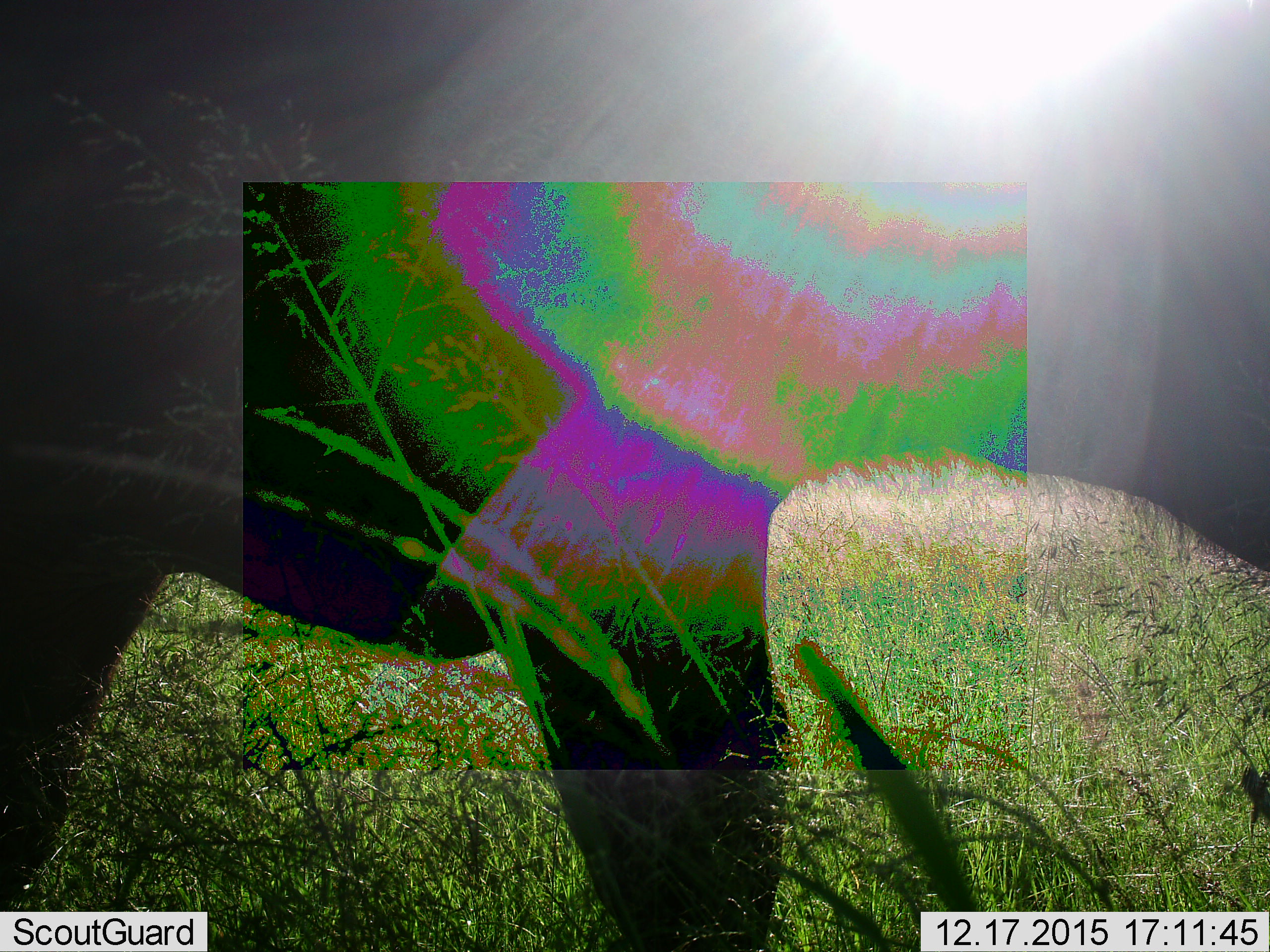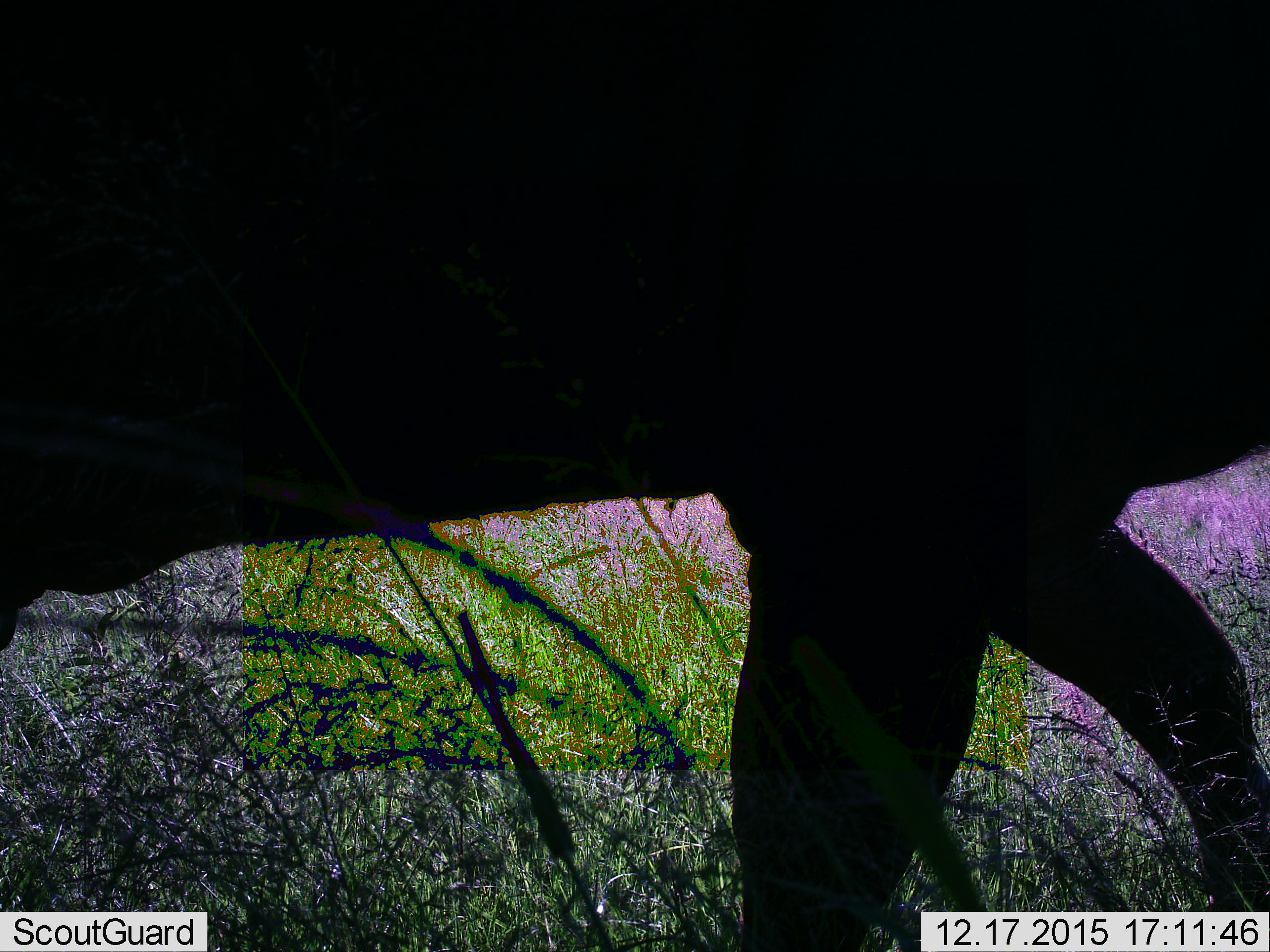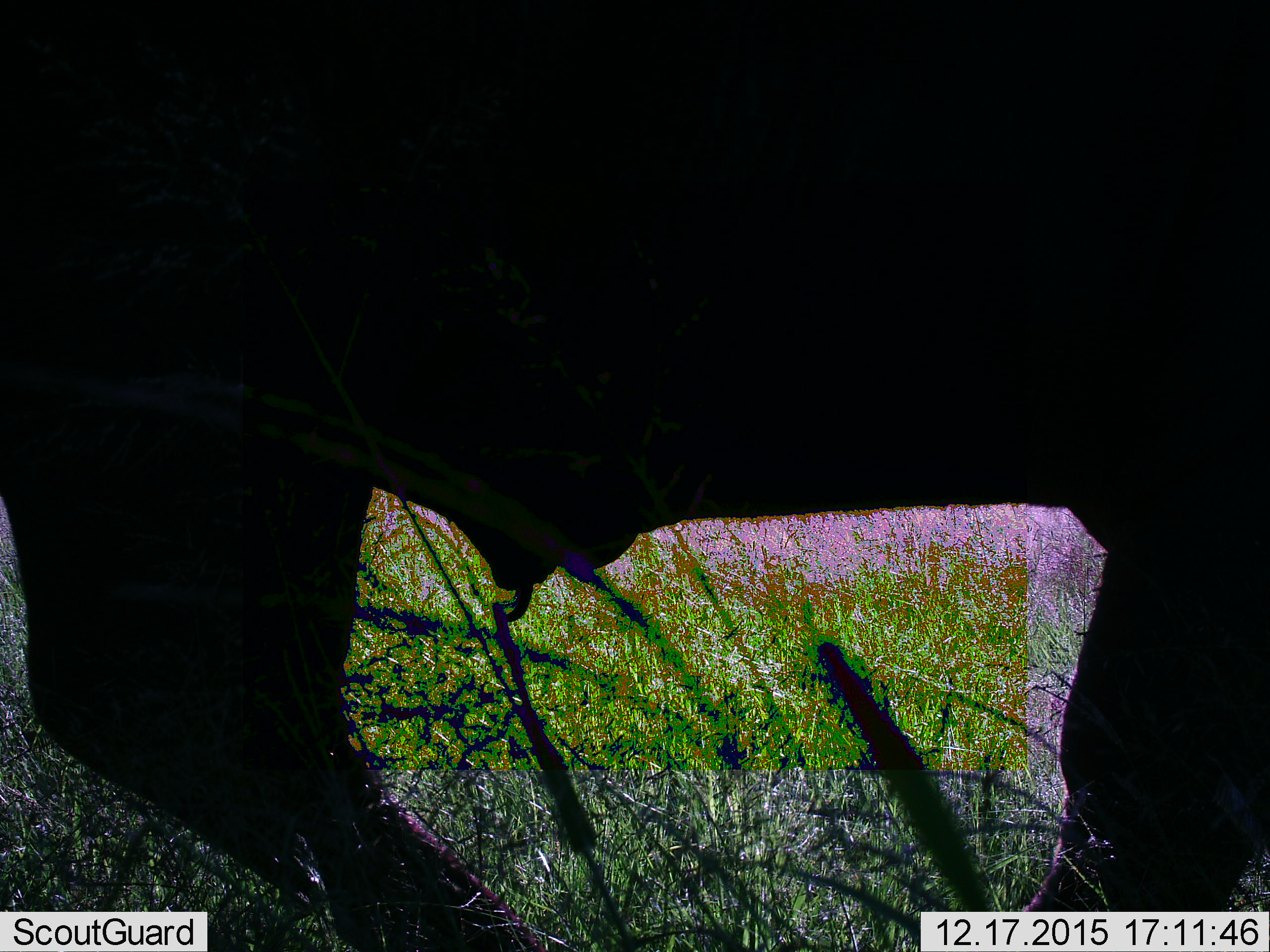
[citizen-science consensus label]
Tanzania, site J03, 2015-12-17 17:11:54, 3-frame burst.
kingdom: Animalia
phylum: Chordata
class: Mammalia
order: Artiodactyla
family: Bovidae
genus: Syncerus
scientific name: Syncerus caffer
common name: cape buffalo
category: buffalo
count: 1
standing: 22%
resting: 0%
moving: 78%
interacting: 0%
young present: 0%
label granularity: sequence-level